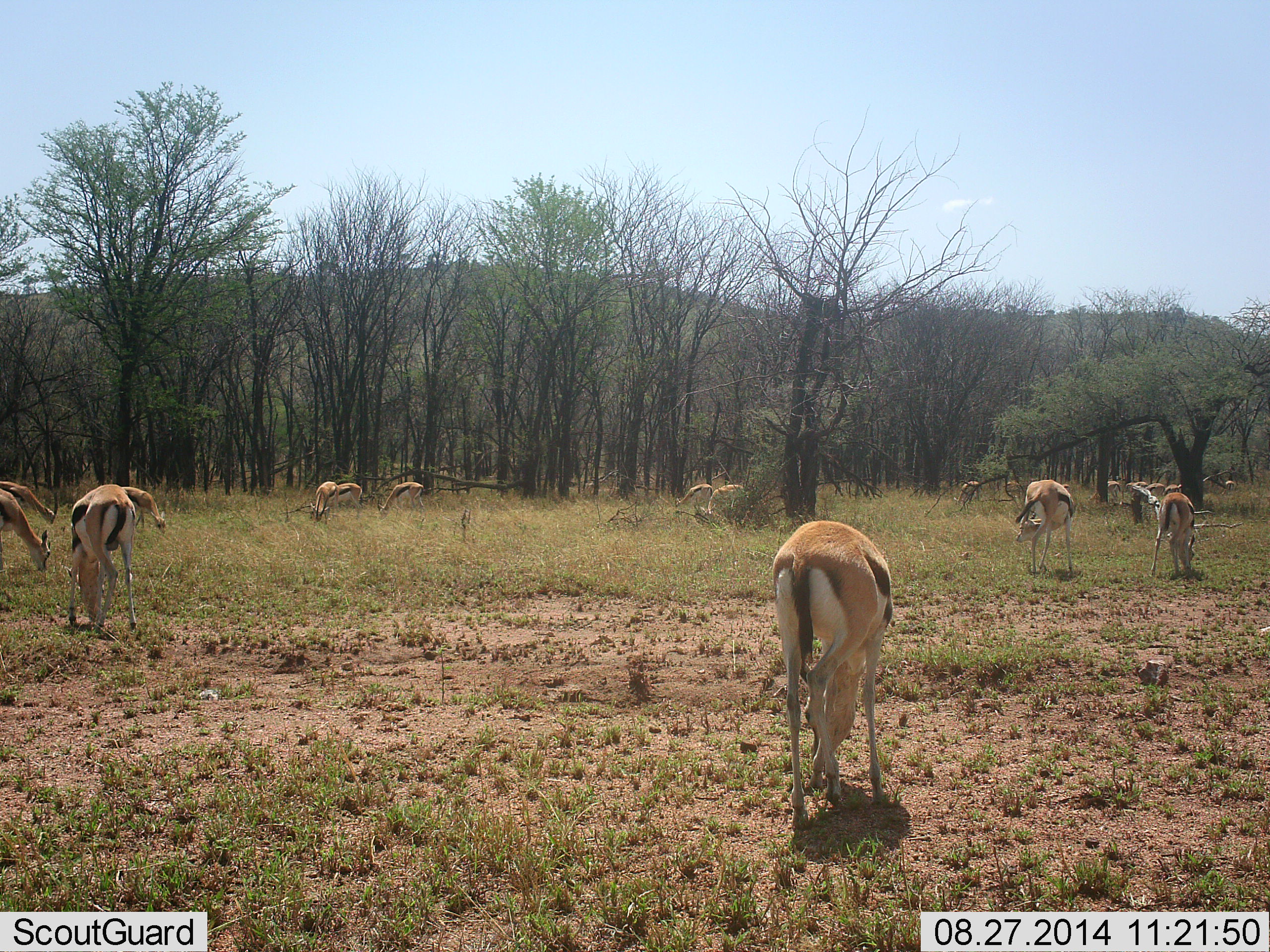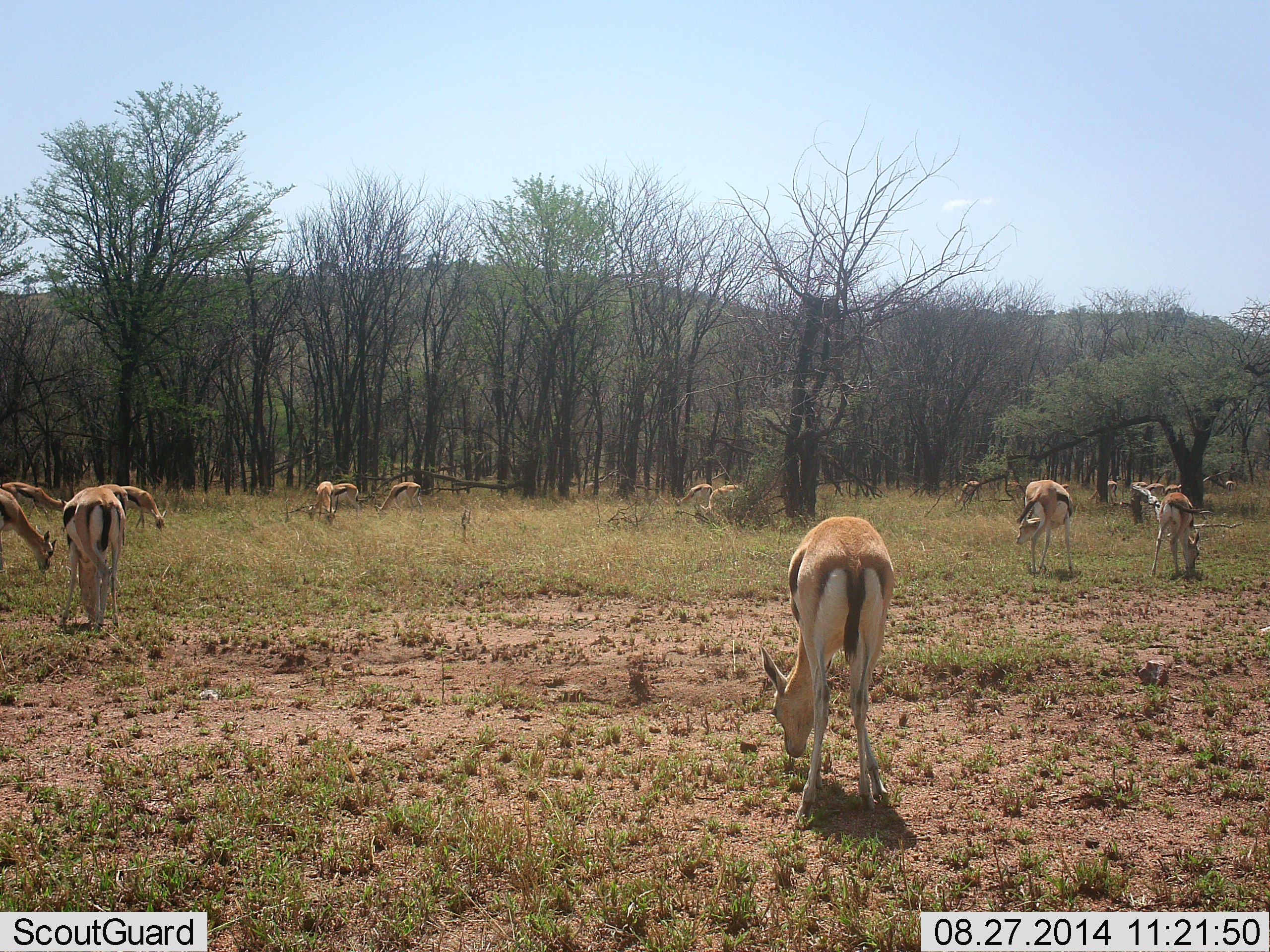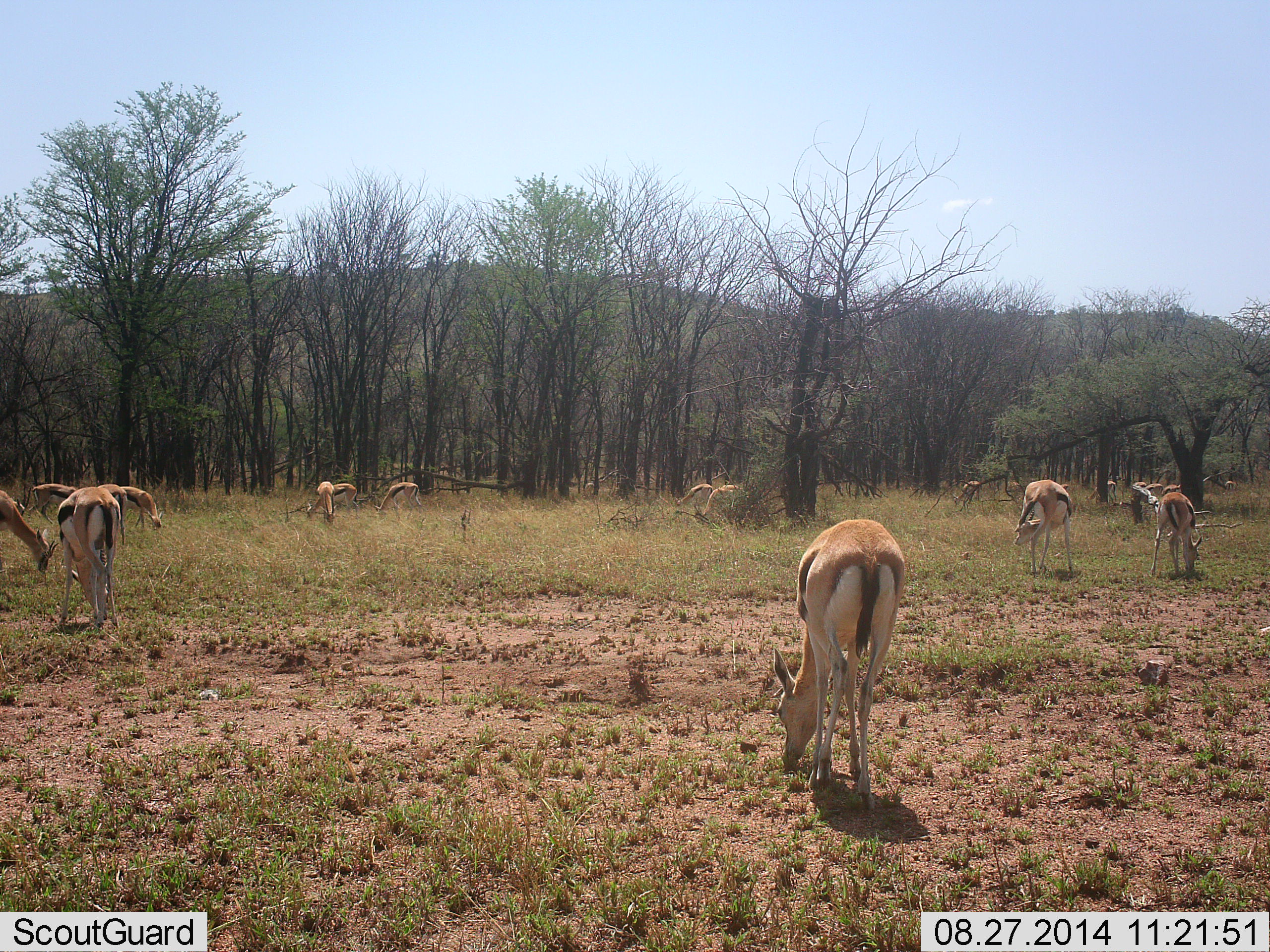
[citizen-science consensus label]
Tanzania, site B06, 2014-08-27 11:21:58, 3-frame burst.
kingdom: Animalia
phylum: Chordata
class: Mammalia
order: Artiodactyla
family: Bovidae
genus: Eudorcas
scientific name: Eudorcas thomsonii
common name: thomson's gazelle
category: gazellethomsons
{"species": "gazellethomsons (thomson's gazelle) (Eudorcas thomsonii)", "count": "11-50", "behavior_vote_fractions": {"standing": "50%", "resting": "0%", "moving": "20%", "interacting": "0%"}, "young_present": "0%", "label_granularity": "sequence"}